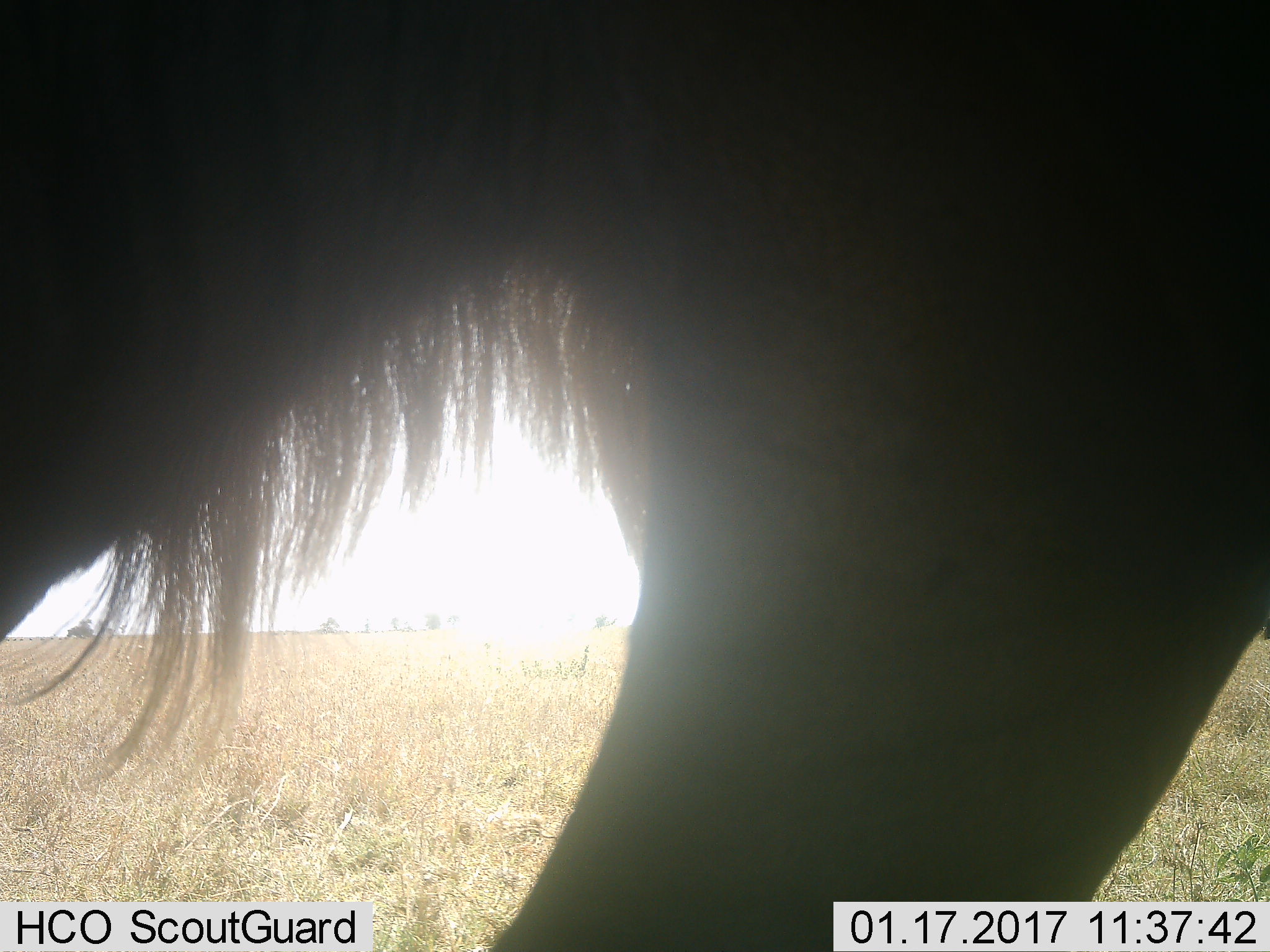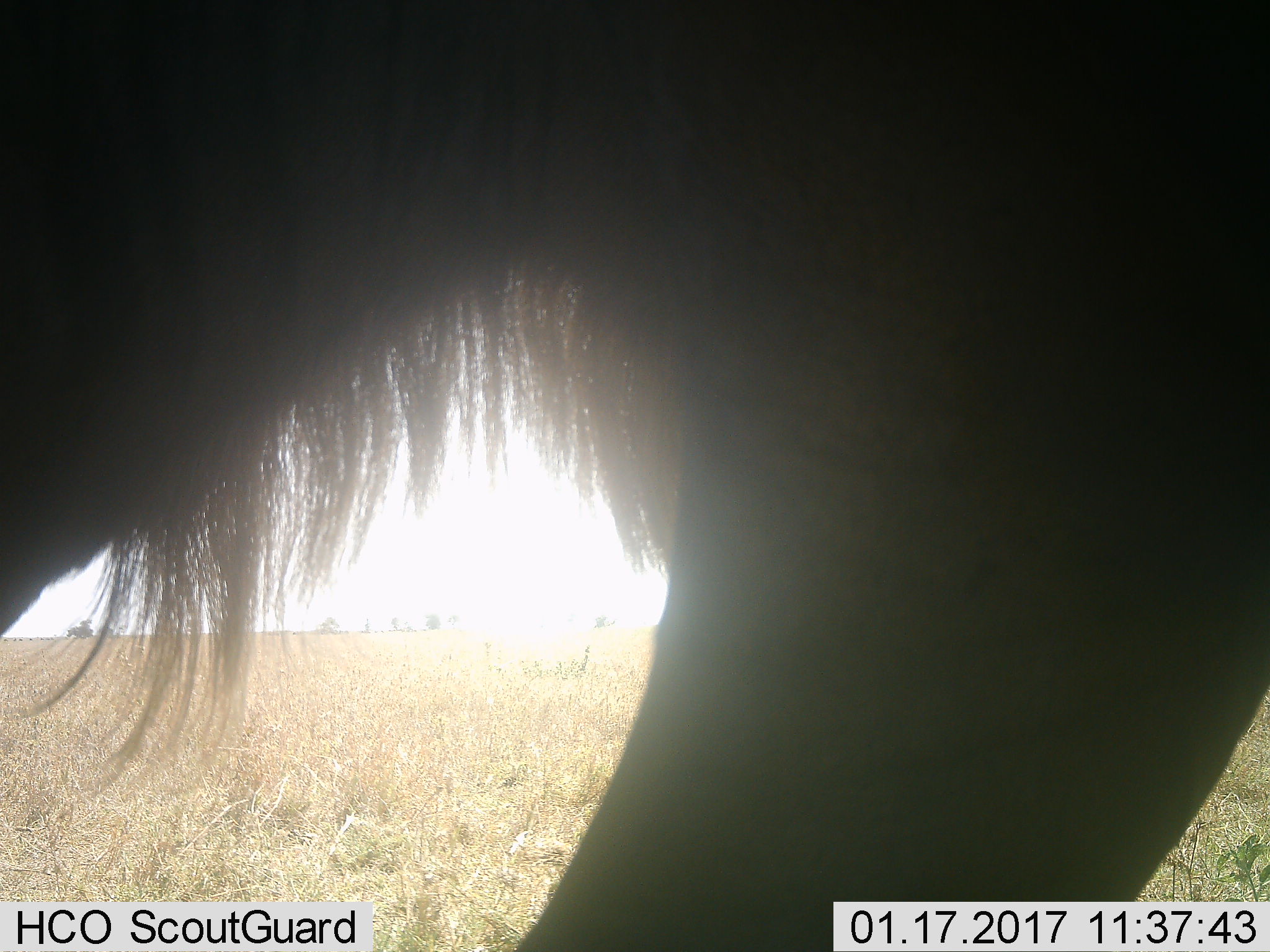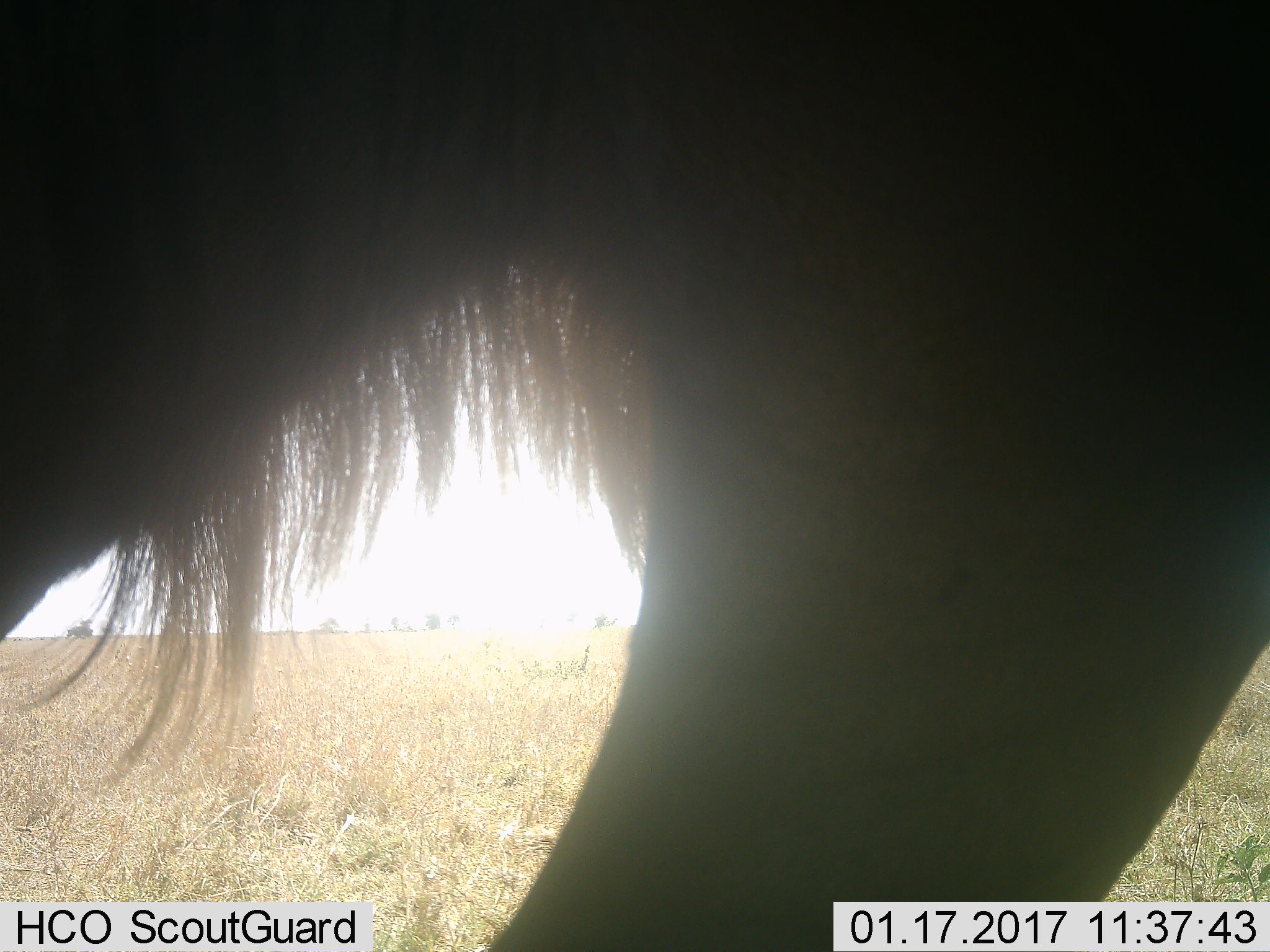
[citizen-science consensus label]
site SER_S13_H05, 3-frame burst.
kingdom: Animalia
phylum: Chordata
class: Mammalia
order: Artiodactyla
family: Bovidae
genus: Connochaetes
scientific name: Connochaetes taurinus taurinus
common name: blue wildebeest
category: wildebeestblue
Wildebeestblue (blue wildebeest) (Connochaetes taurinus taurinus), count 1. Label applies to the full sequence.